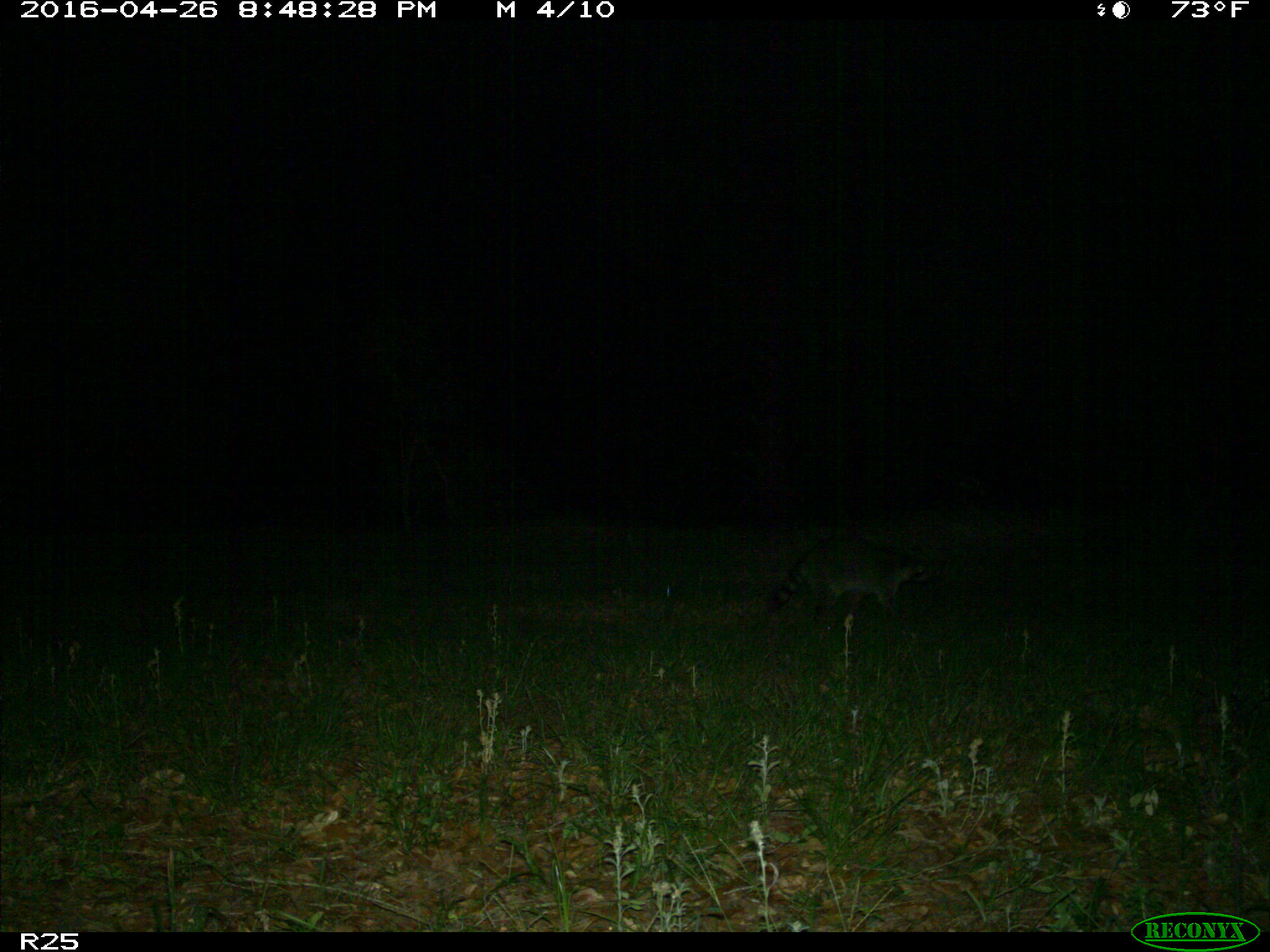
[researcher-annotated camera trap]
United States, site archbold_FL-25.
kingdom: Animalia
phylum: Chordata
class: Mammalia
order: Carnivora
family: Procyonidae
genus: Procyon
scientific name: Procyon lotor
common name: common raccoon